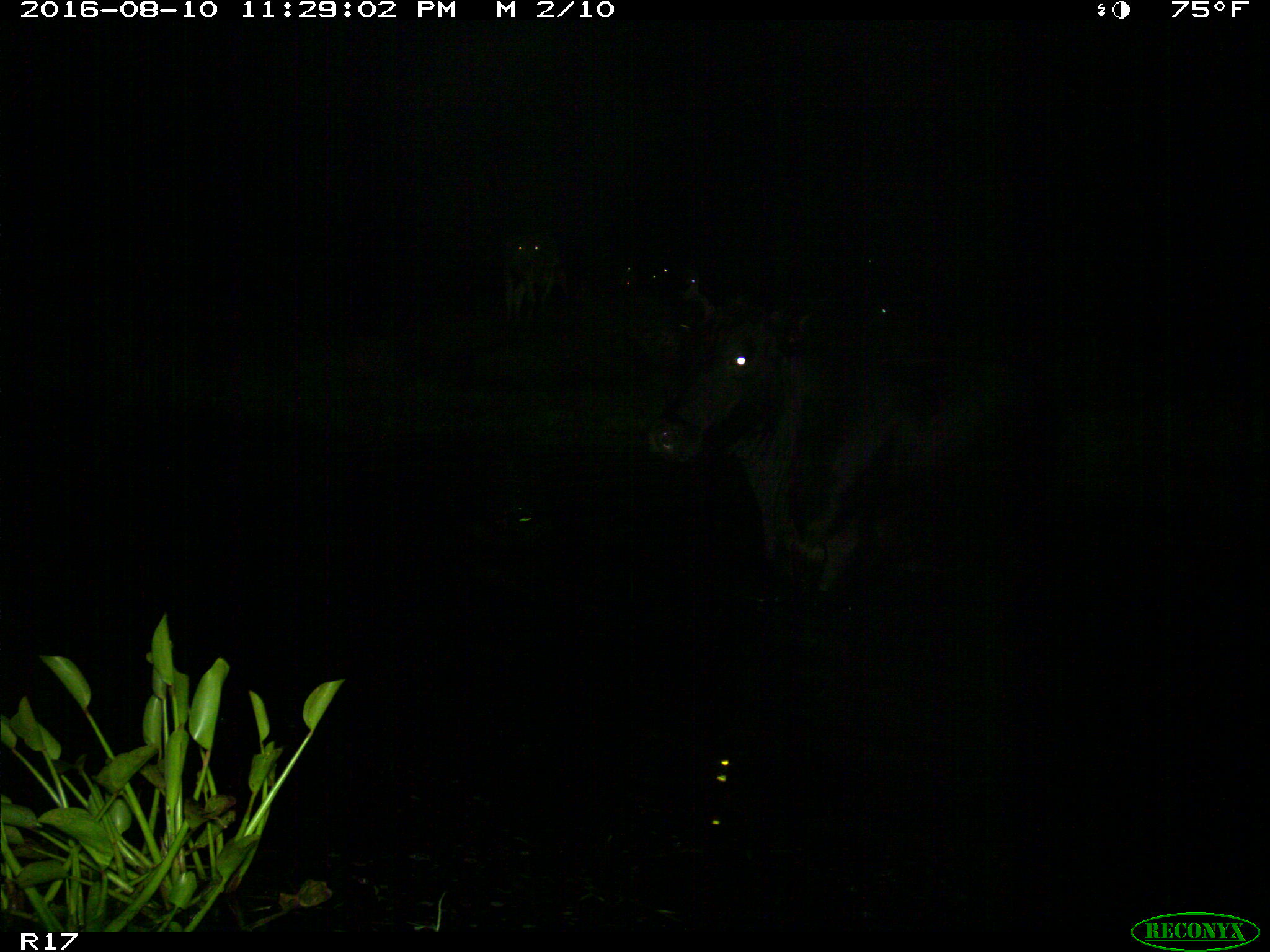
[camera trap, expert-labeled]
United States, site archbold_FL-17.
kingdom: Animalia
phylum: Chordata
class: Mammalia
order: Artiodactyla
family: Bovidae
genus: Bos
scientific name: Bos taurus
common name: domestic cow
Bos taurus (domestic cow).